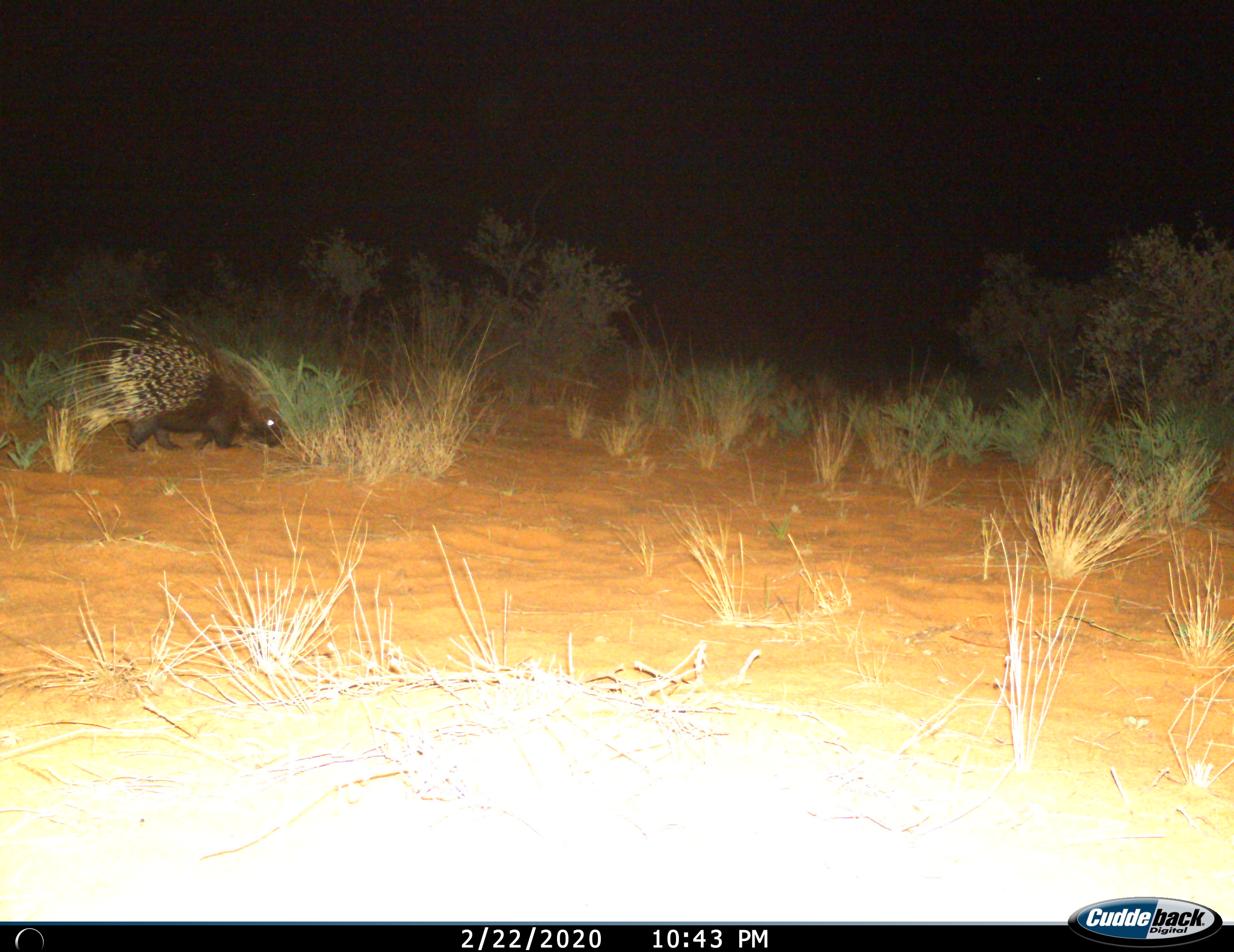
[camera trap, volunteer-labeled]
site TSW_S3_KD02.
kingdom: Animalia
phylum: Chordata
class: Mammalia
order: Rodentia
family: Hystricidae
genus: Hystrix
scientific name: Hystrix cristata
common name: crested porcupine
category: porcupine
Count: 1.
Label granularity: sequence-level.